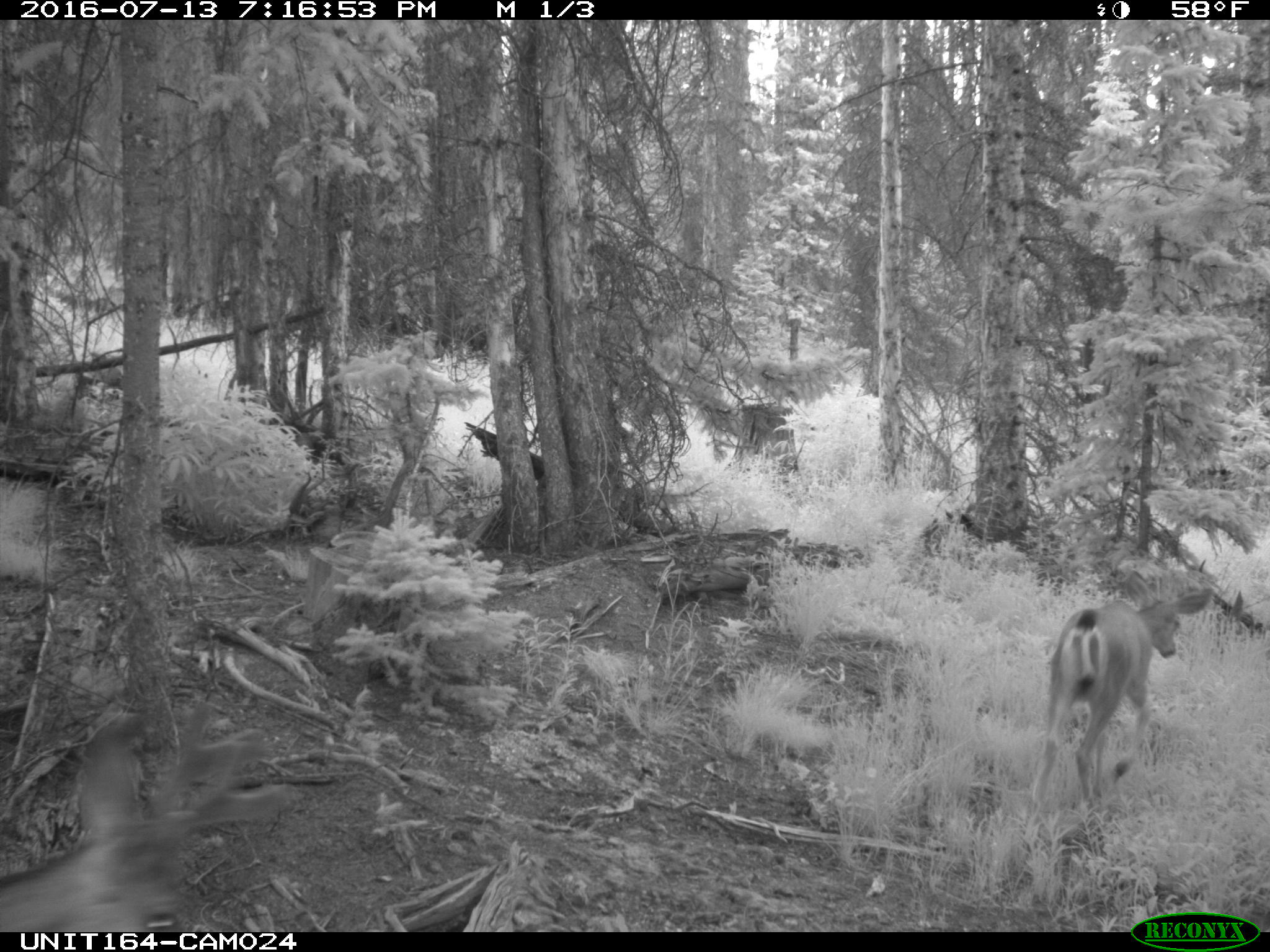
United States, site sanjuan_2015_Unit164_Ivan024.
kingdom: Animalia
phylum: Chordata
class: Mammalia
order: Artiodactyla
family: Cervidae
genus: Odocoileus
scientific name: Odocoileus hemionus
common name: mule deer